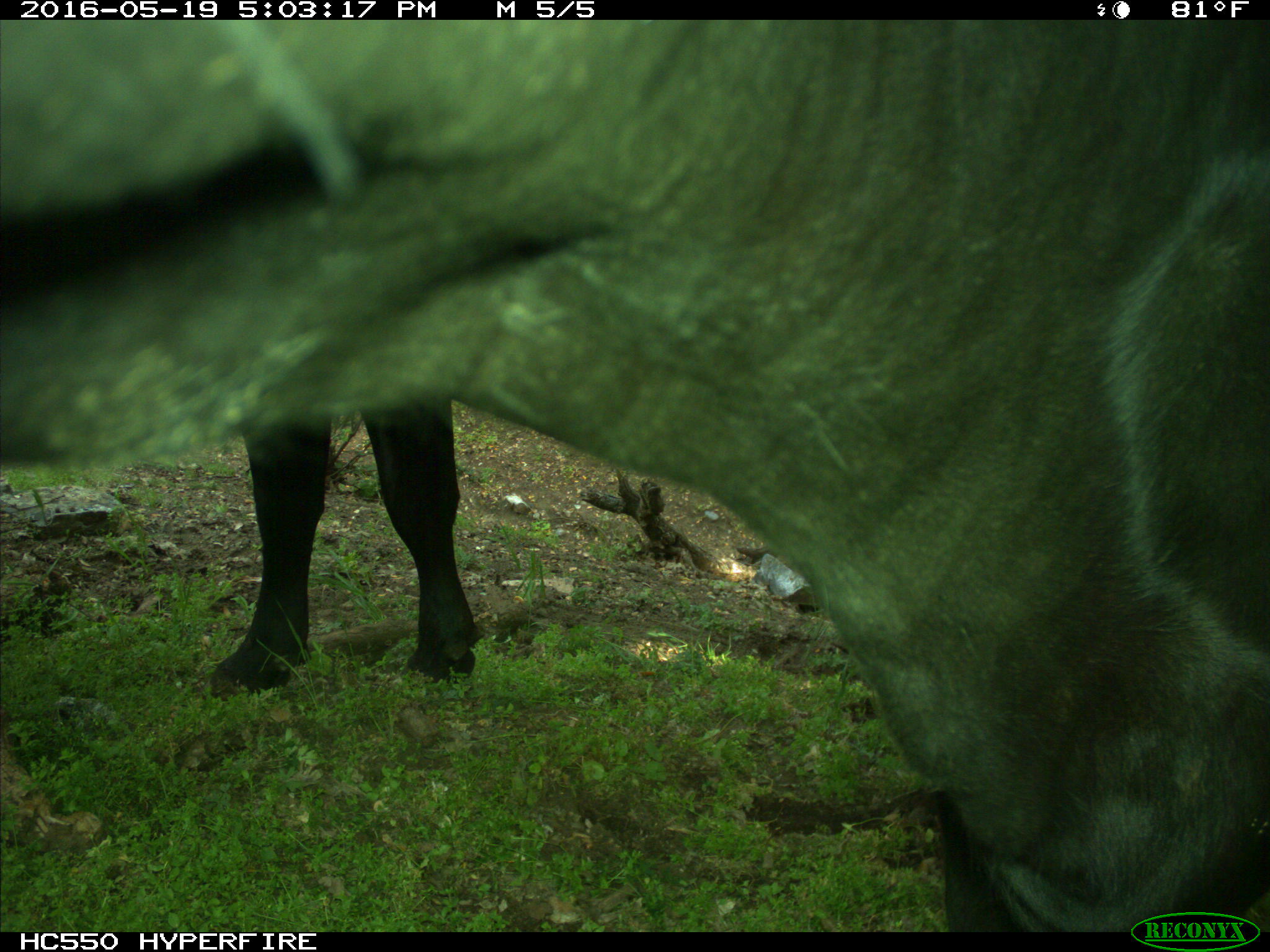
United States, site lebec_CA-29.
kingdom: Animalia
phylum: Chordata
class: Mammalia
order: Artiodactyla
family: Bovidae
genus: Bos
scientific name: Bos taurus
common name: domestic cow